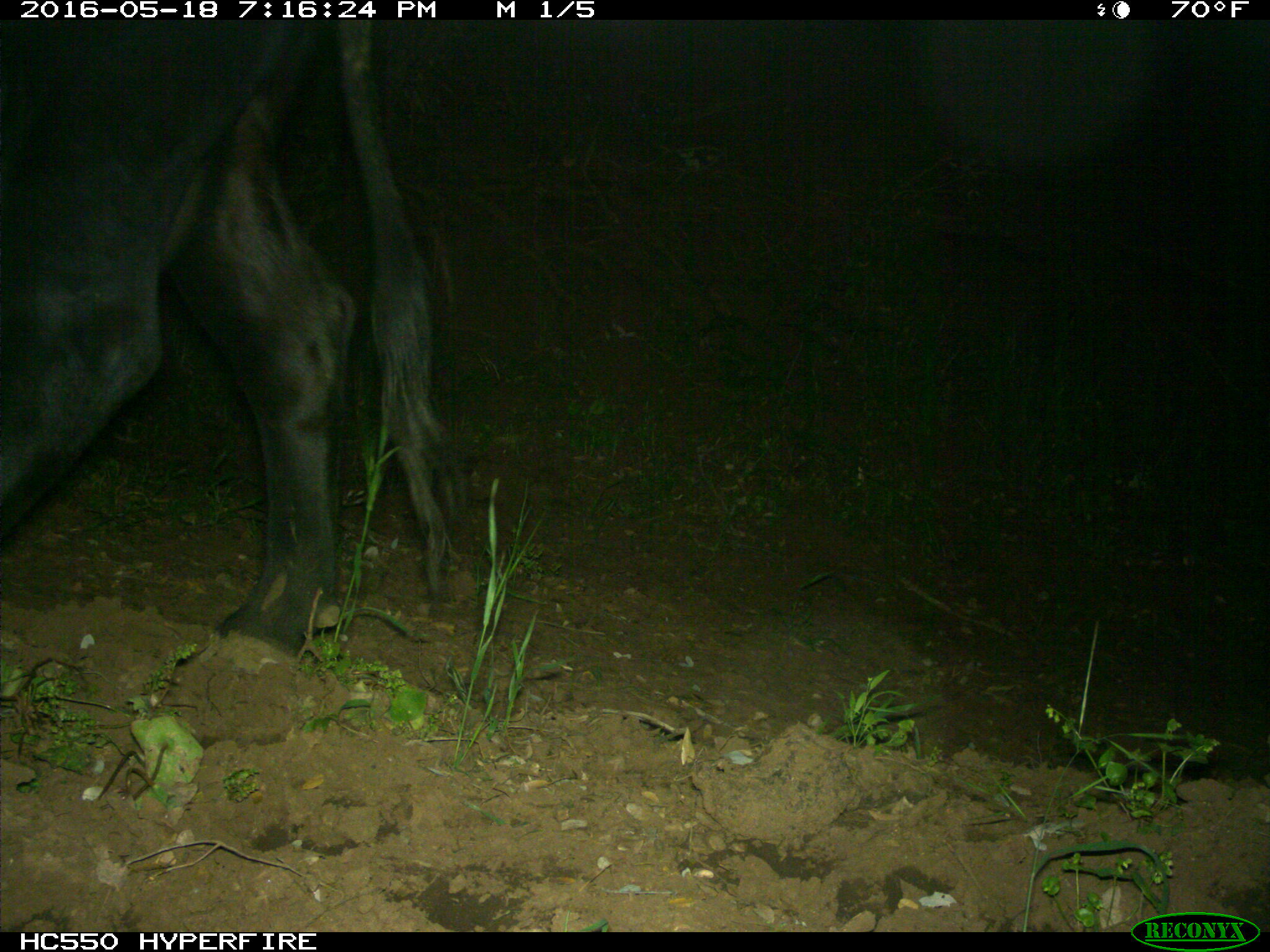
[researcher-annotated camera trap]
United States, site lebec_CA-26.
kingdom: Animalia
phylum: Chordata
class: Mammalia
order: Artiodactyla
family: Bovidae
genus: Bos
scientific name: Bos taurus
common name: domestic cow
Bos taurus (domestic cow).